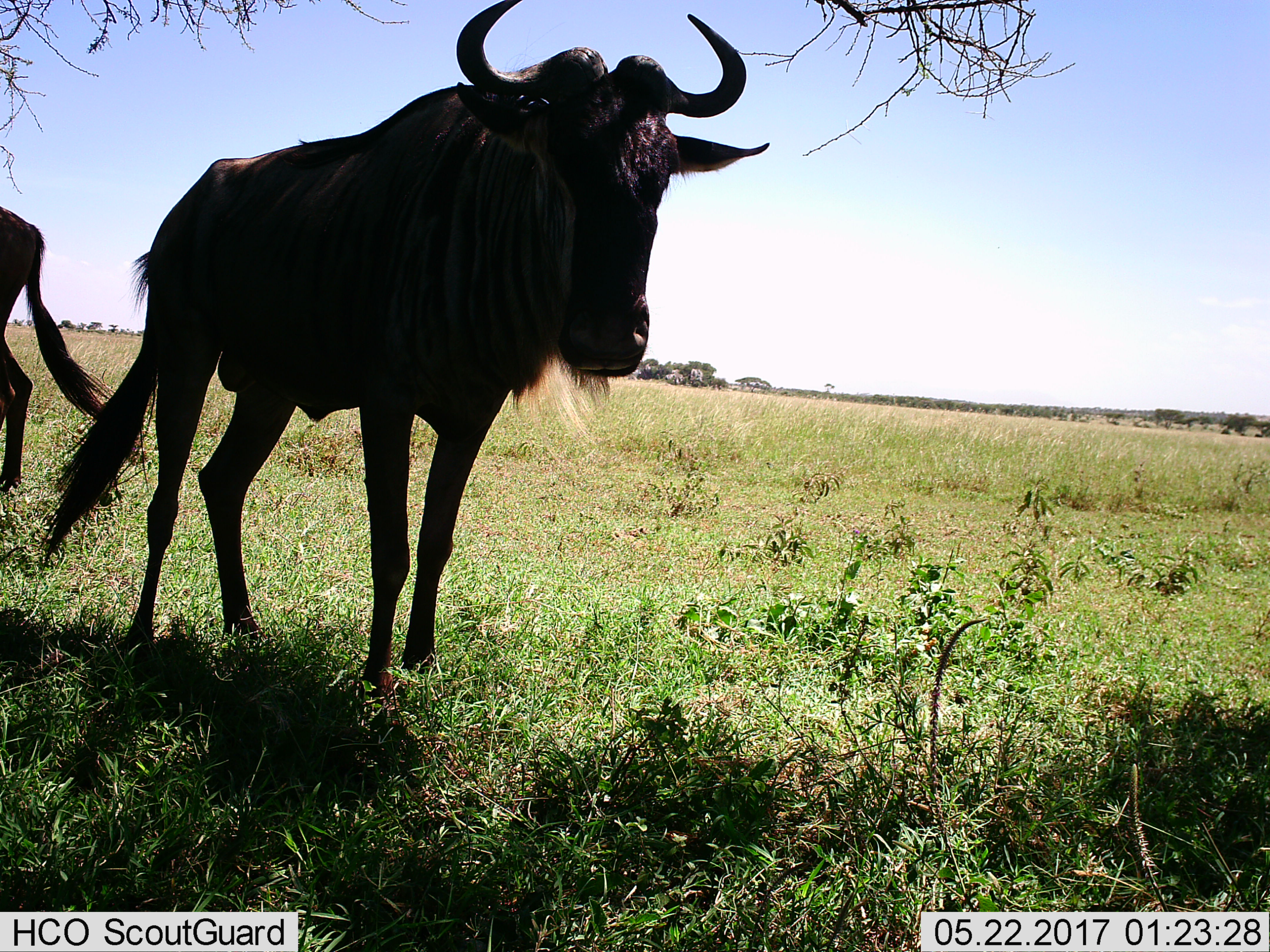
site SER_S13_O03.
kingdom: Animalia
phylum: Chordata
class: Mammalia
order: Artiodactyla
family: Bovidae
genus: Connochaetes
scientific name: Connochaetes taurinus taurinus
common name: blue wildebeest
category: wildebeestblue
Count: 2.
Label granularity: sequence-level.